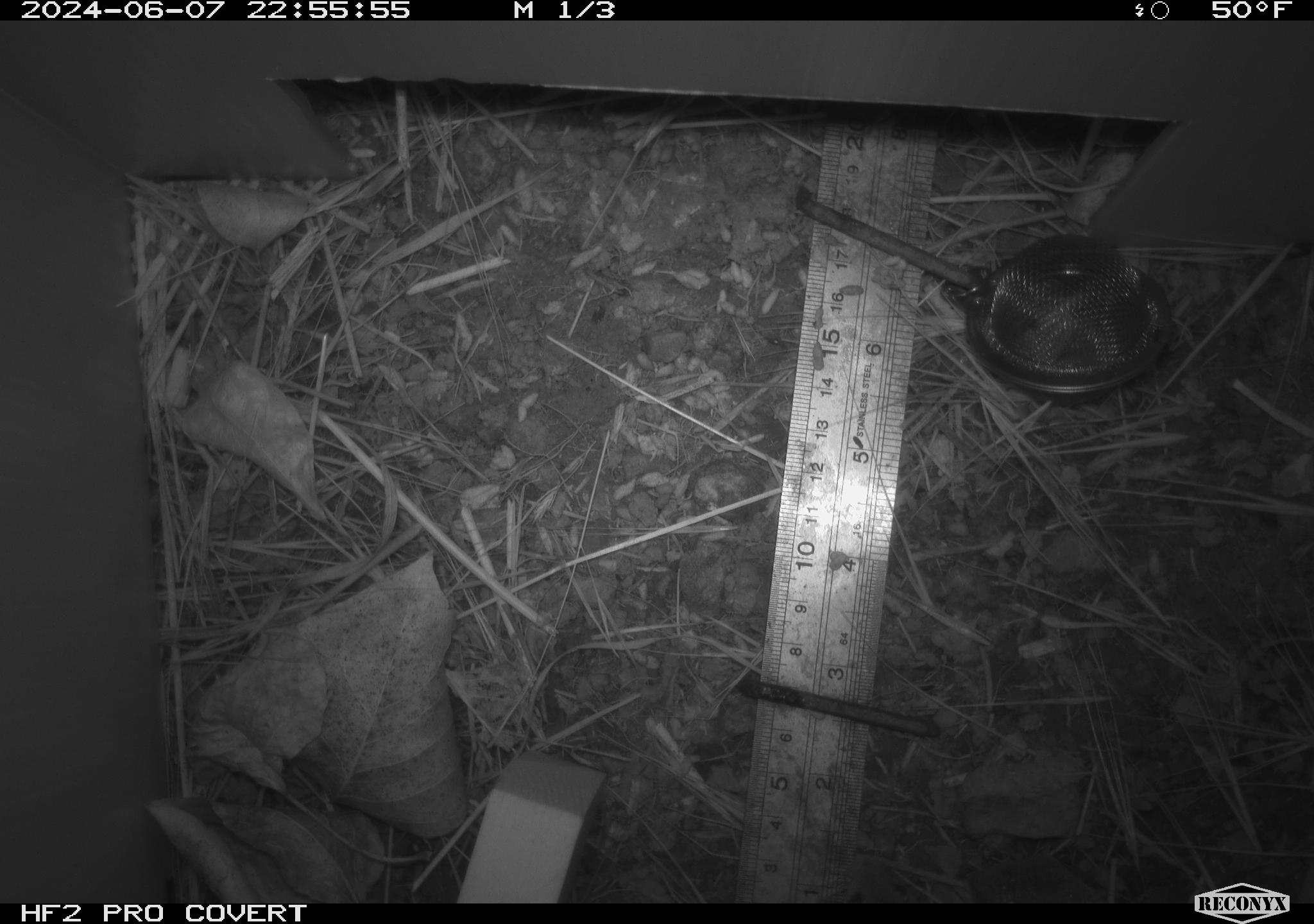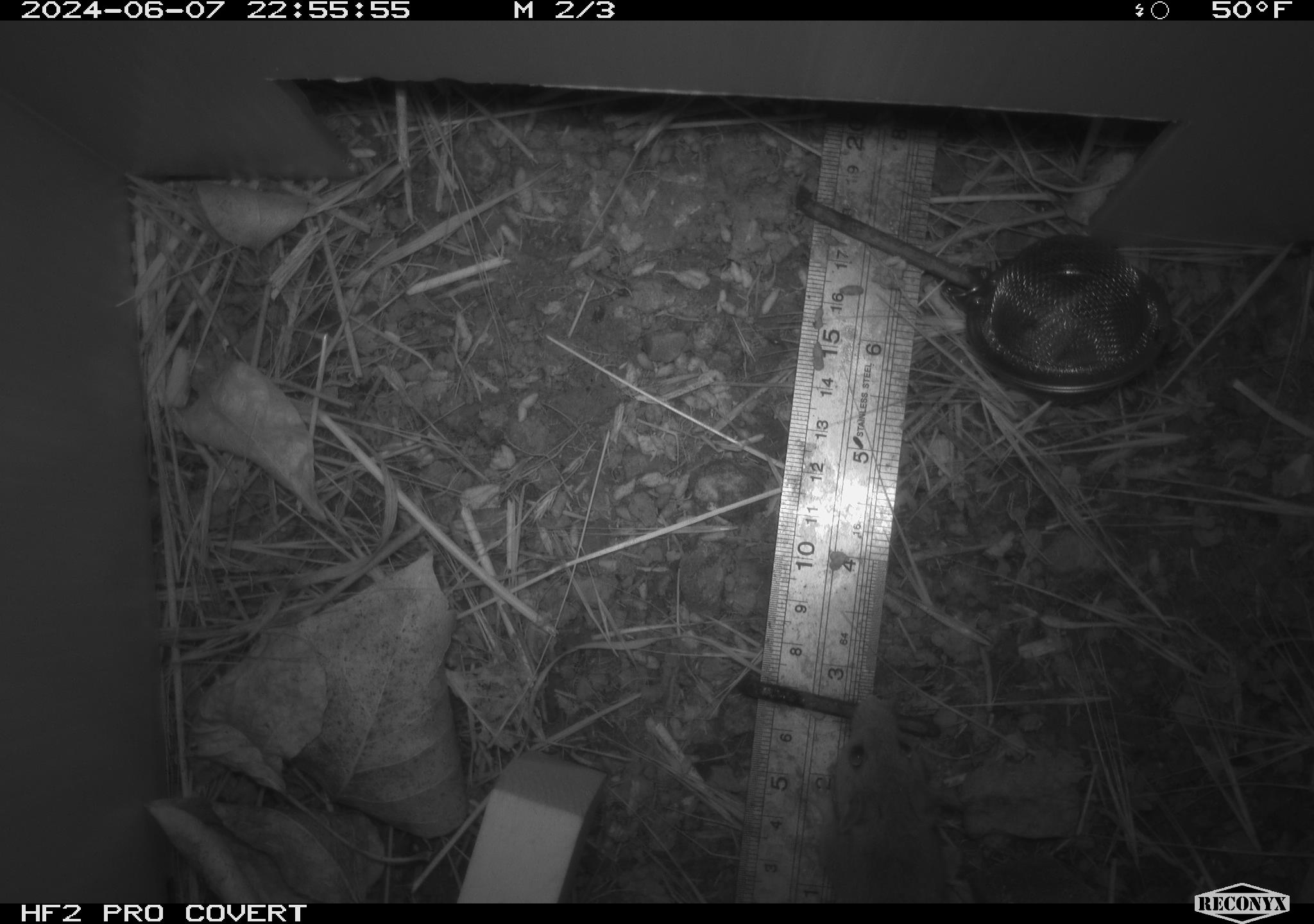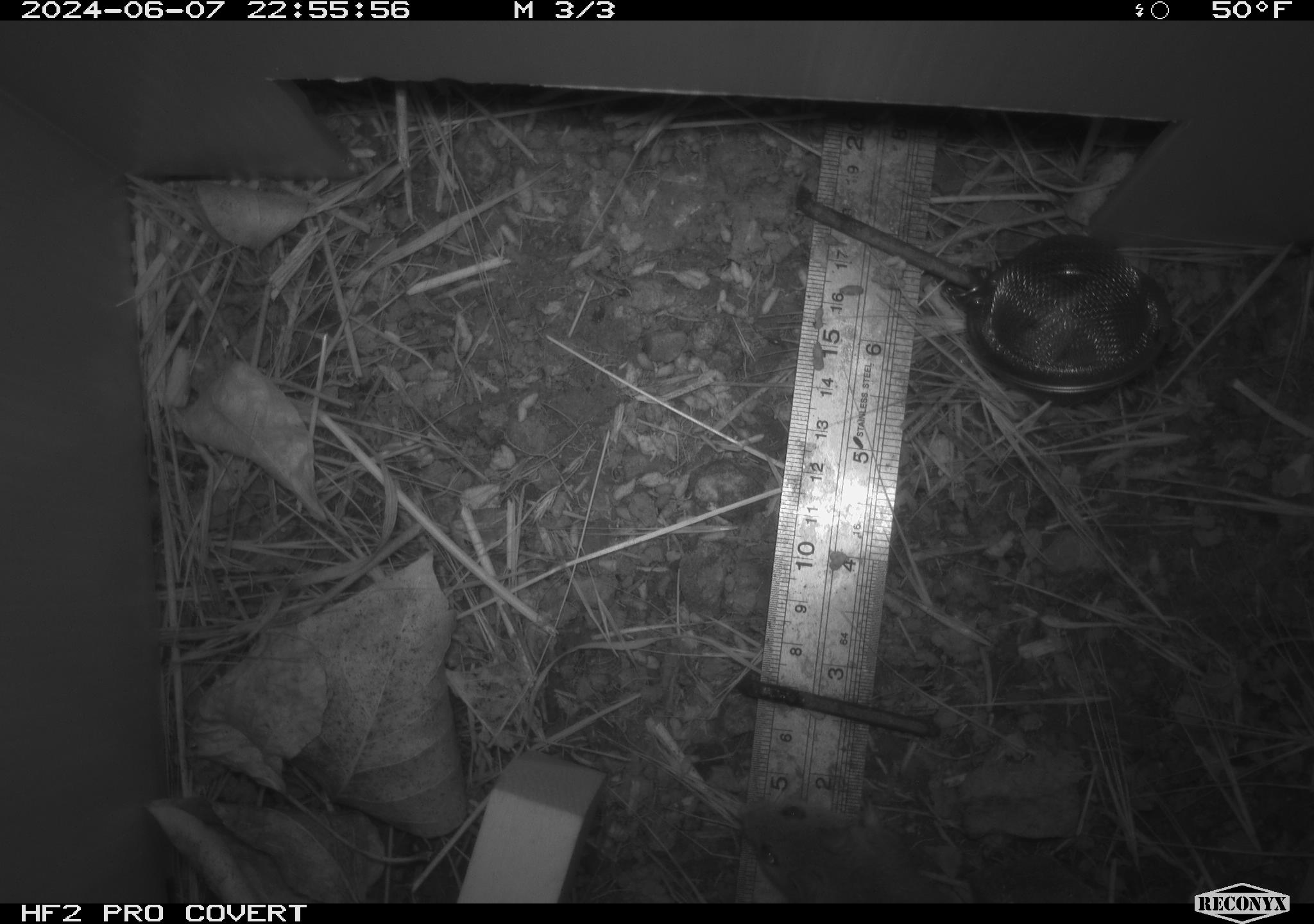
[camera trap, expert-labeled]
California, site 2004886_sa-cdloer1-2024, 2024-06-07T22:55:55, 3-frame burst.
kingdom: Animalia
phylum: Chordata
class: Mammalia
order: Rodentia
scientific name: Rodentia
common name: mouse species